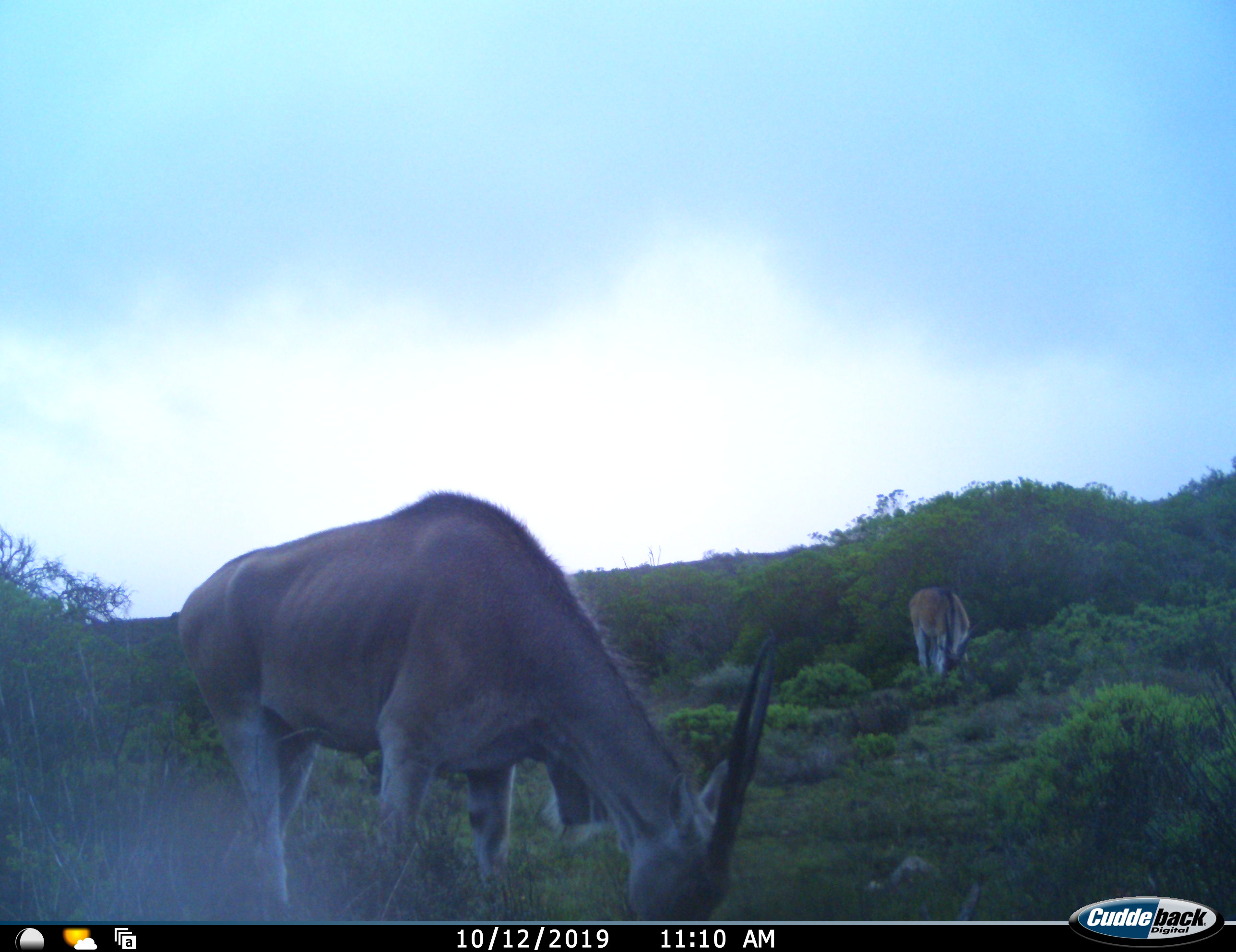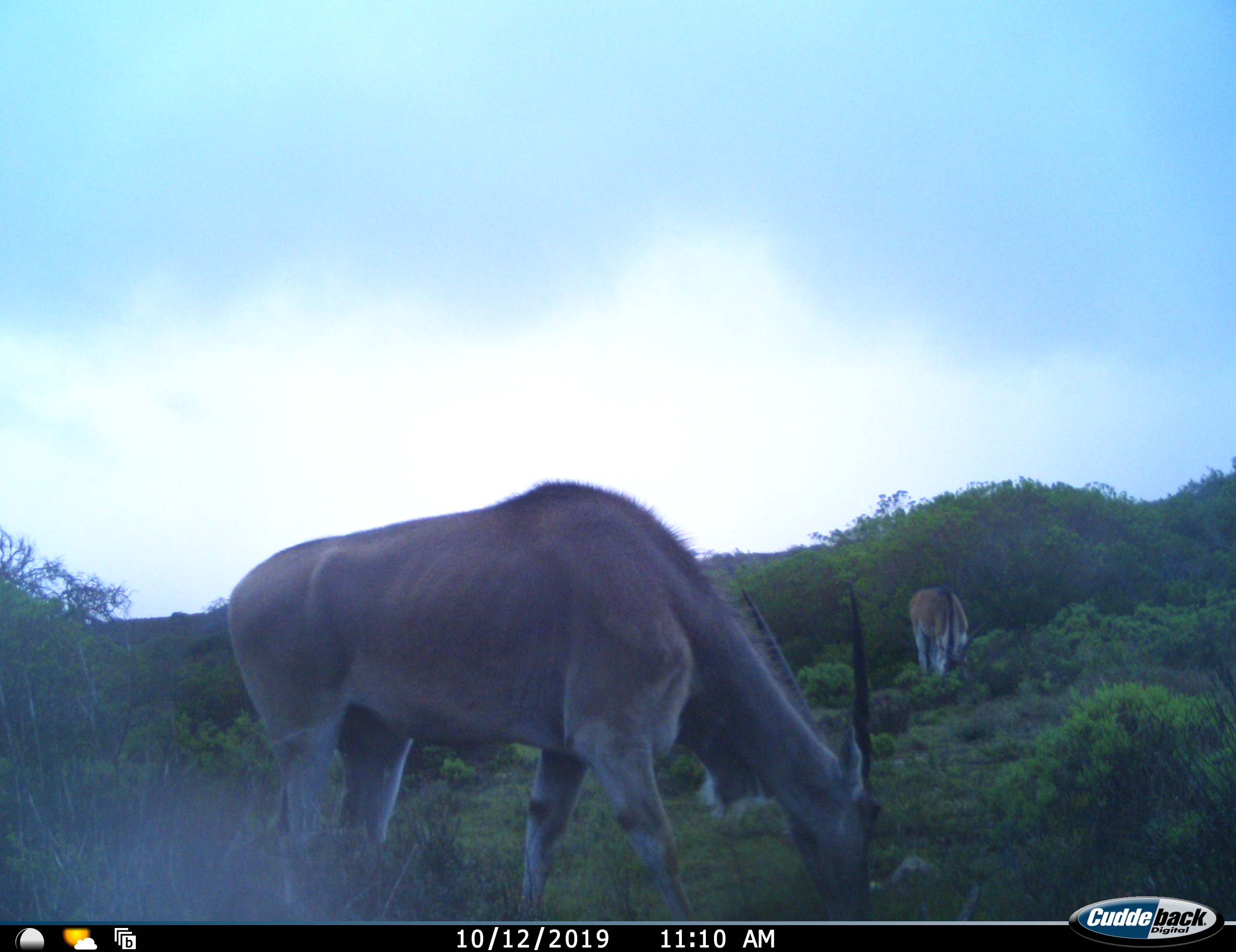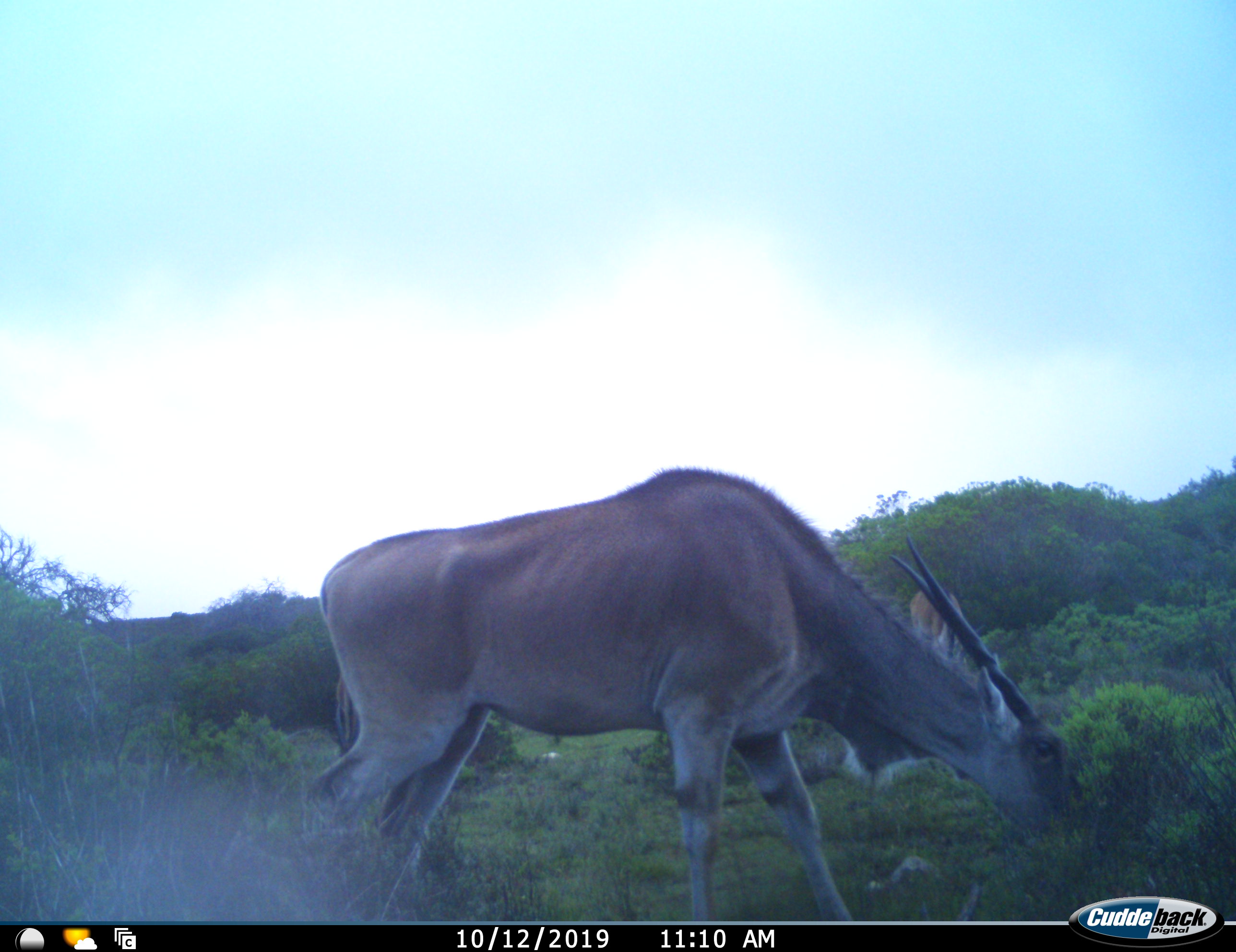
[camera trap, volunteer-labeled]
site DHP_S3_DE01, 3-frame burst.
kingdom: Animalia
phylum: Chordata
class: Mammalia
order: Artiodactyla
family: Bovidae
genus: Tragelaphus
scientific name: Tragelaphus oryx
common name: eland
Eland (Tragelaphus oryx), count 2. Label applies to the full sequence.